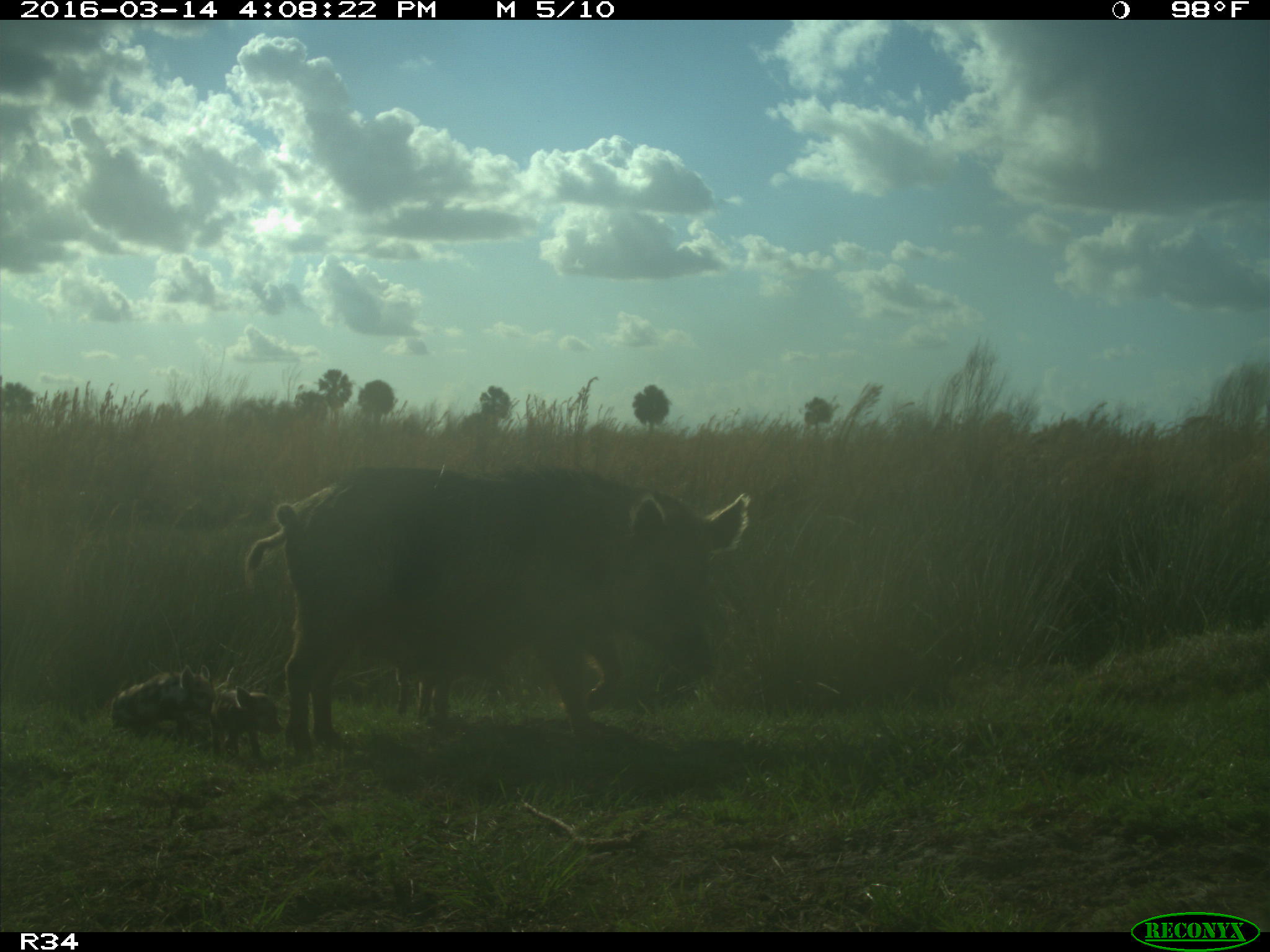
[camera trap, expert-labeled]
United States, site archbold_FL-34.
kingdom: Animalia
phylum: Chordata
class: Mammalia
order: Artiodactyla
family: Suidae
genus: Sus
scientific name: Sus scrofa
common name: wild boar